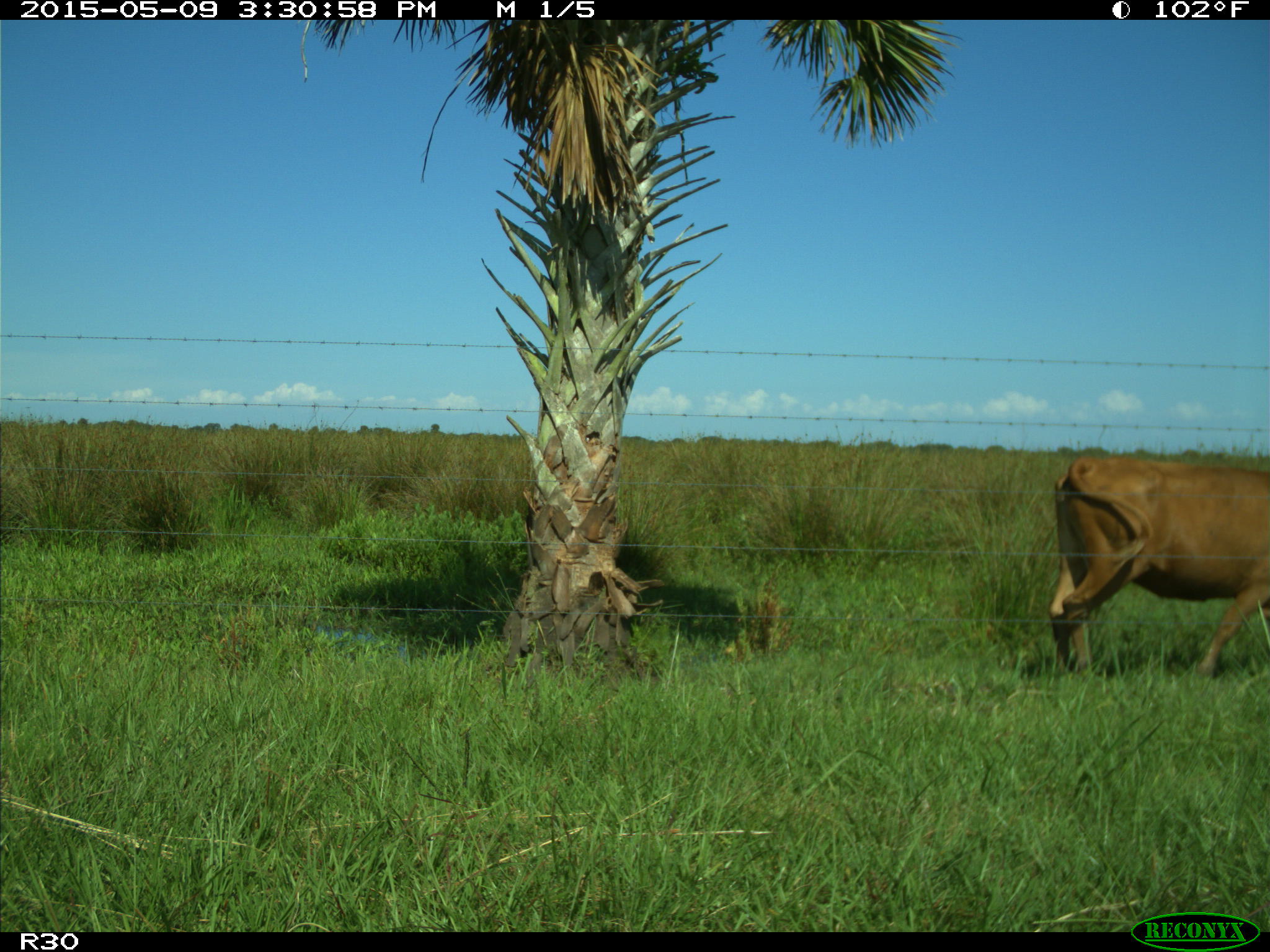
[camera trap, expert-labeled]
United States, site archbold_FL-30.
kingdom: Animalia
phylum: Chordata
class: Mammalia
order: Artiodactyla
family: Bovidae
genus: Bos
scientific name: Bos taurus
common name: domestic cow